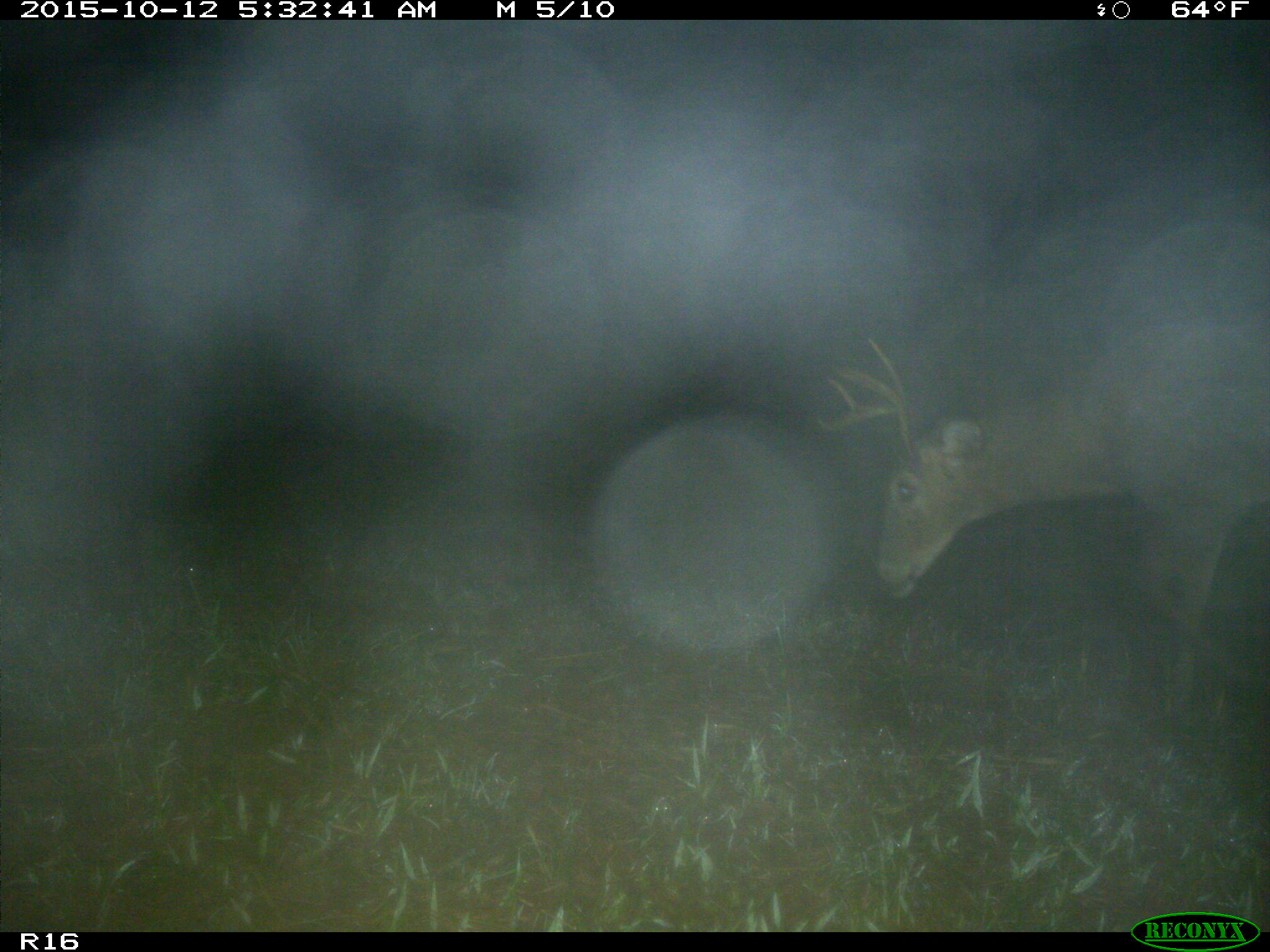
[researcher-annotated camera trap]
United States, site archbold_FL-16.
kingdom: Animalia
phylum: Chordata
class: Mammalia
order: Artiodactyla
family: Cervidae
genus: Odocoileus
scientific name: Odocoileus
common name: deer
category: unidentified deer